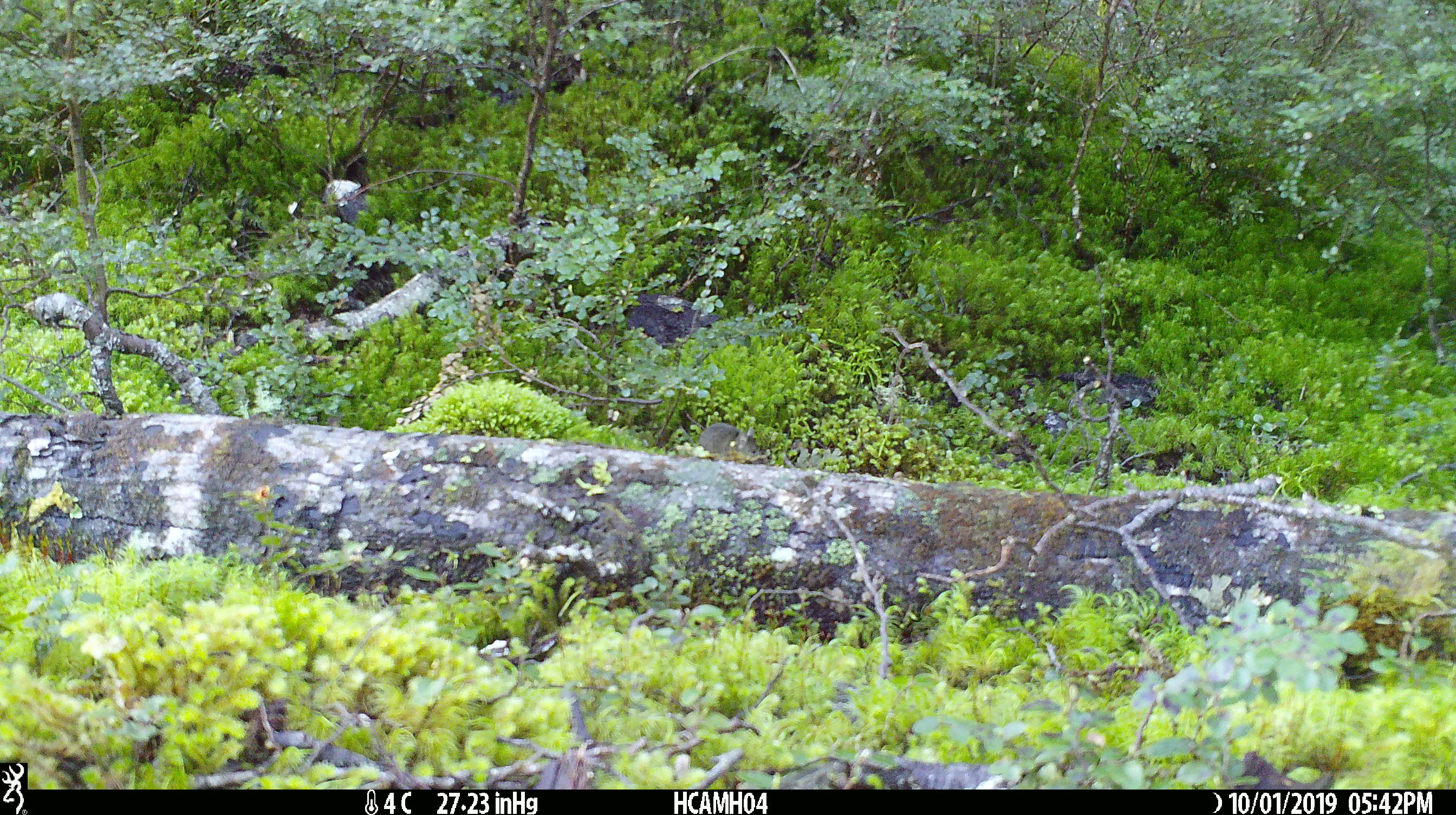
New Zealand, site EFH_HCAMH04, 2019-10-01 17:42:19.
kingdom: Animalia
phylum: Chordata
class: Mammalia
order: Rodentia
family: Muridae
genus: Mus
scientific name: Mus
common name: mouse